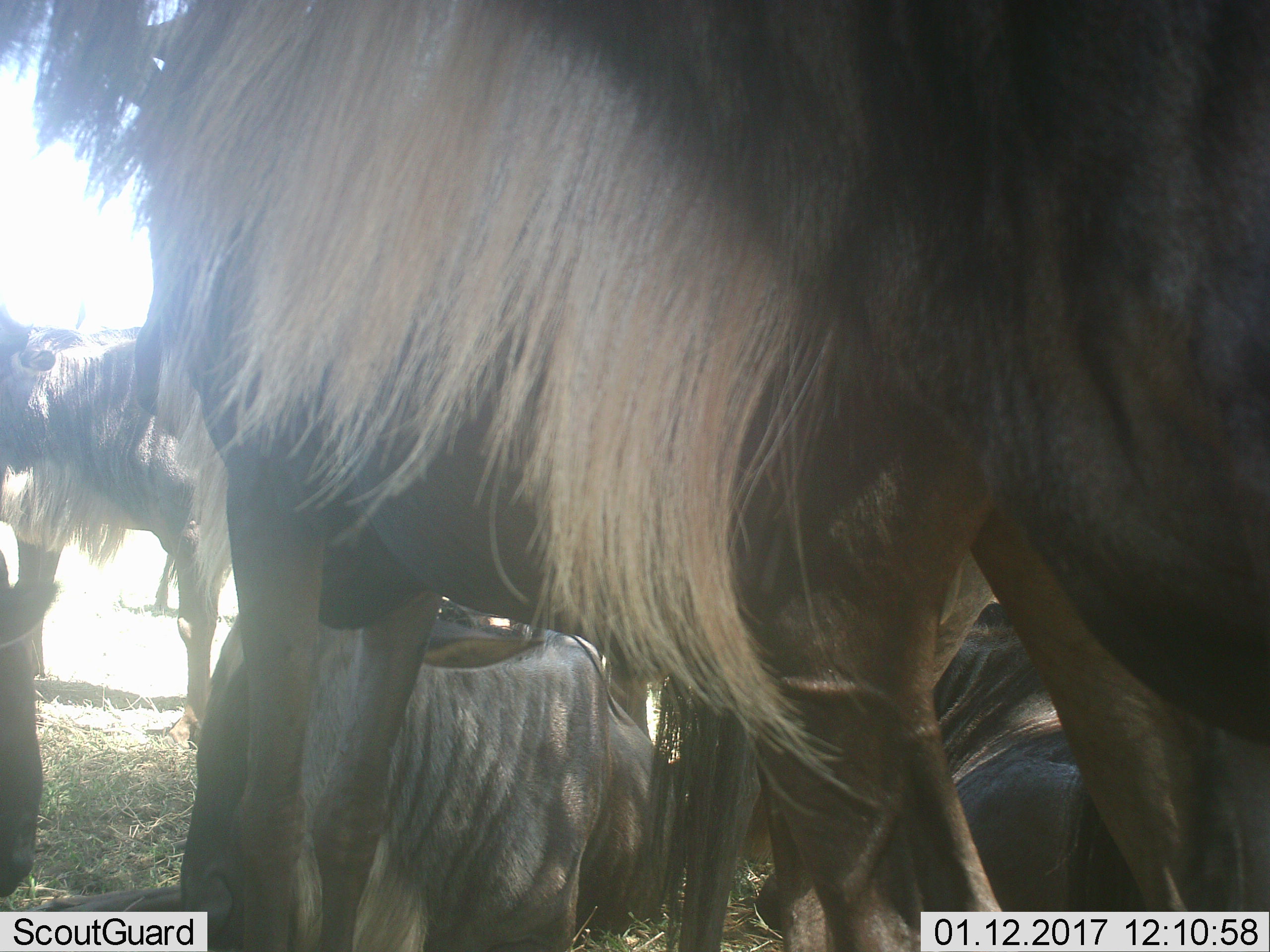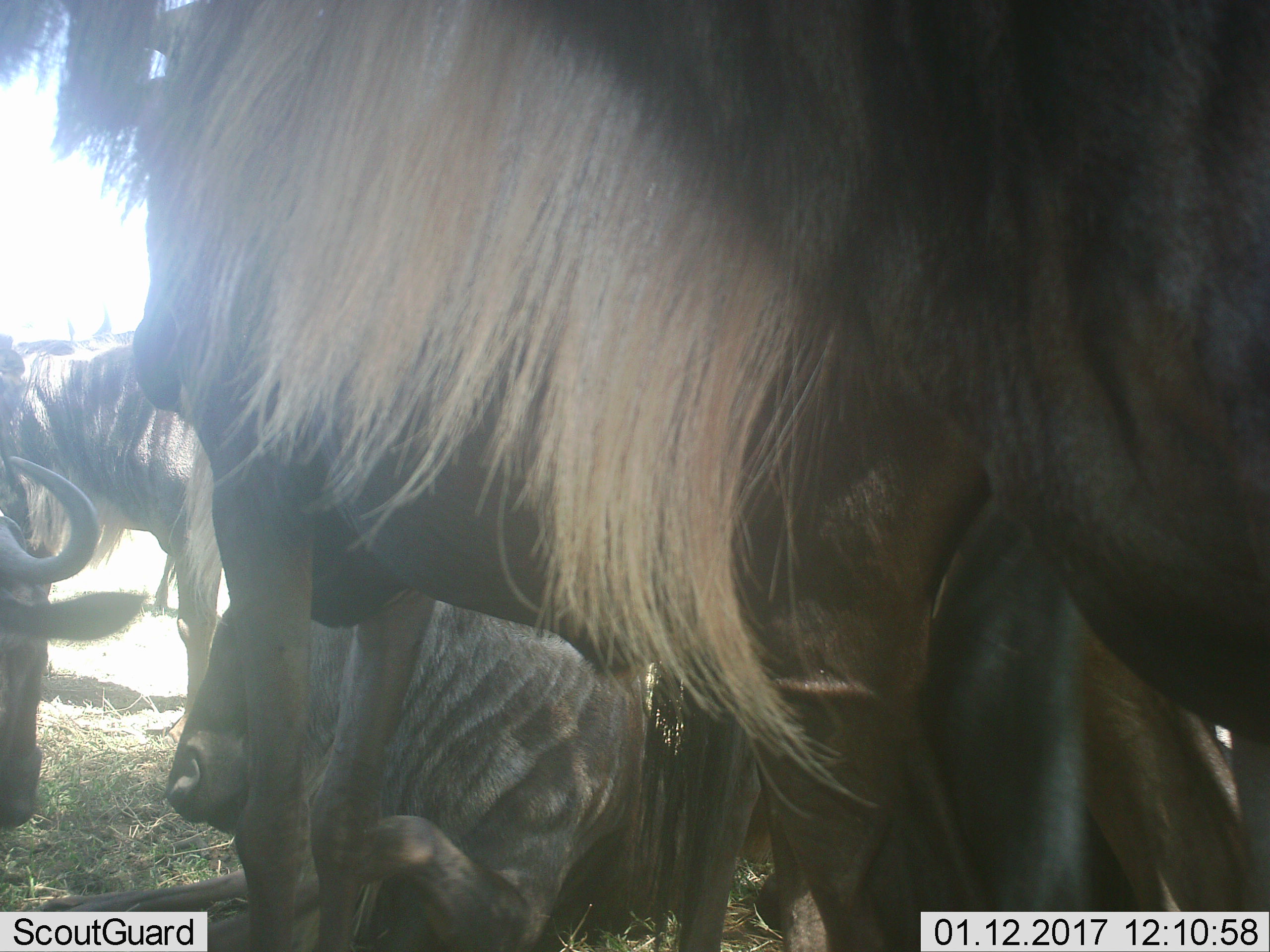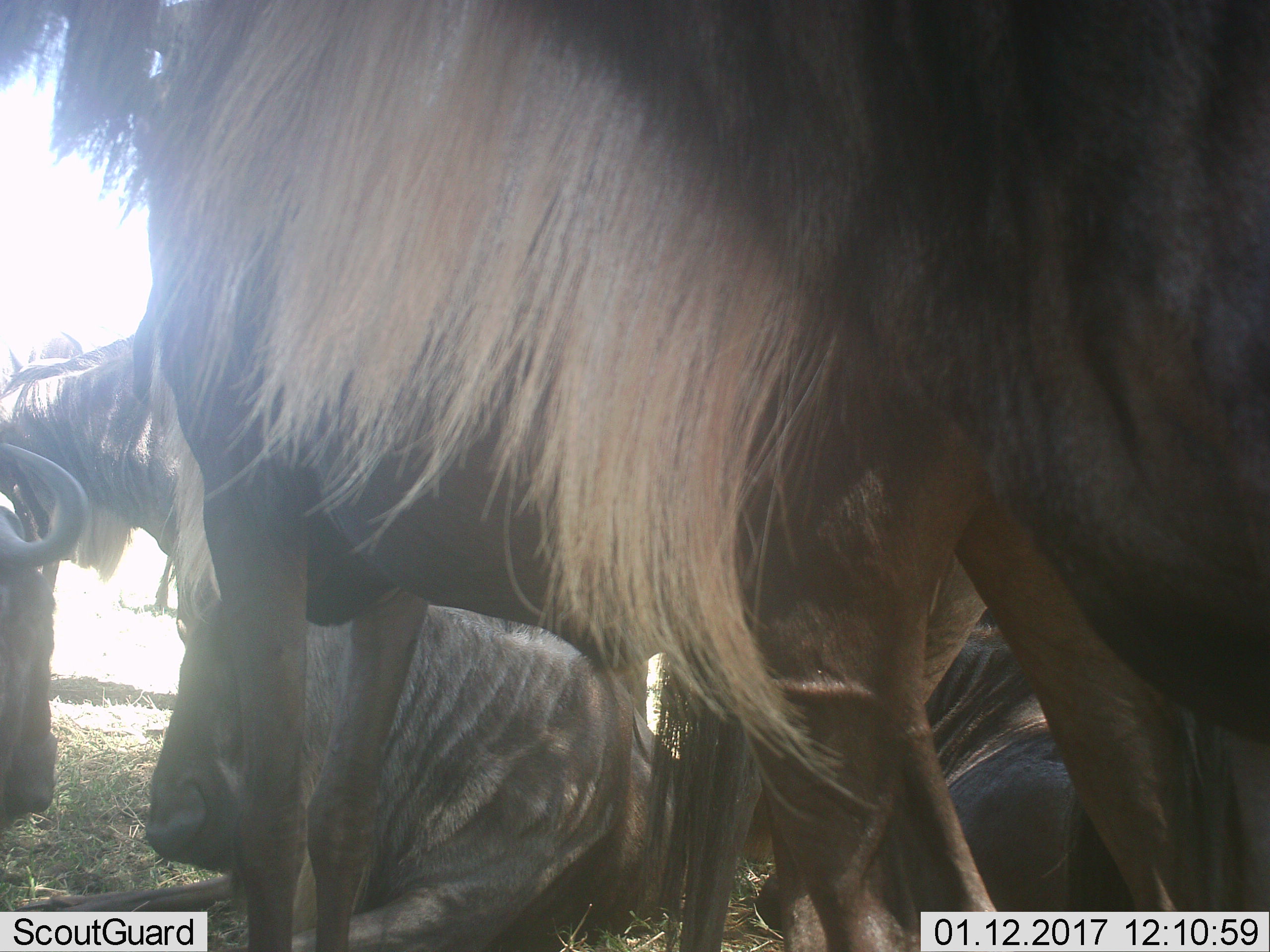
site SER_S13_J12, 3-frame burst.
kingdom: Animalia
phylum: Chordata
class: Mammalia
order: Artiodactyla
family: Bovidae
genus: Connochaetes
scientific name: Connochaetes taurinus taurinus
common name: blue wildebeest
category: wildebeestblue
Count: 6.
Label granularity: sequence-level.